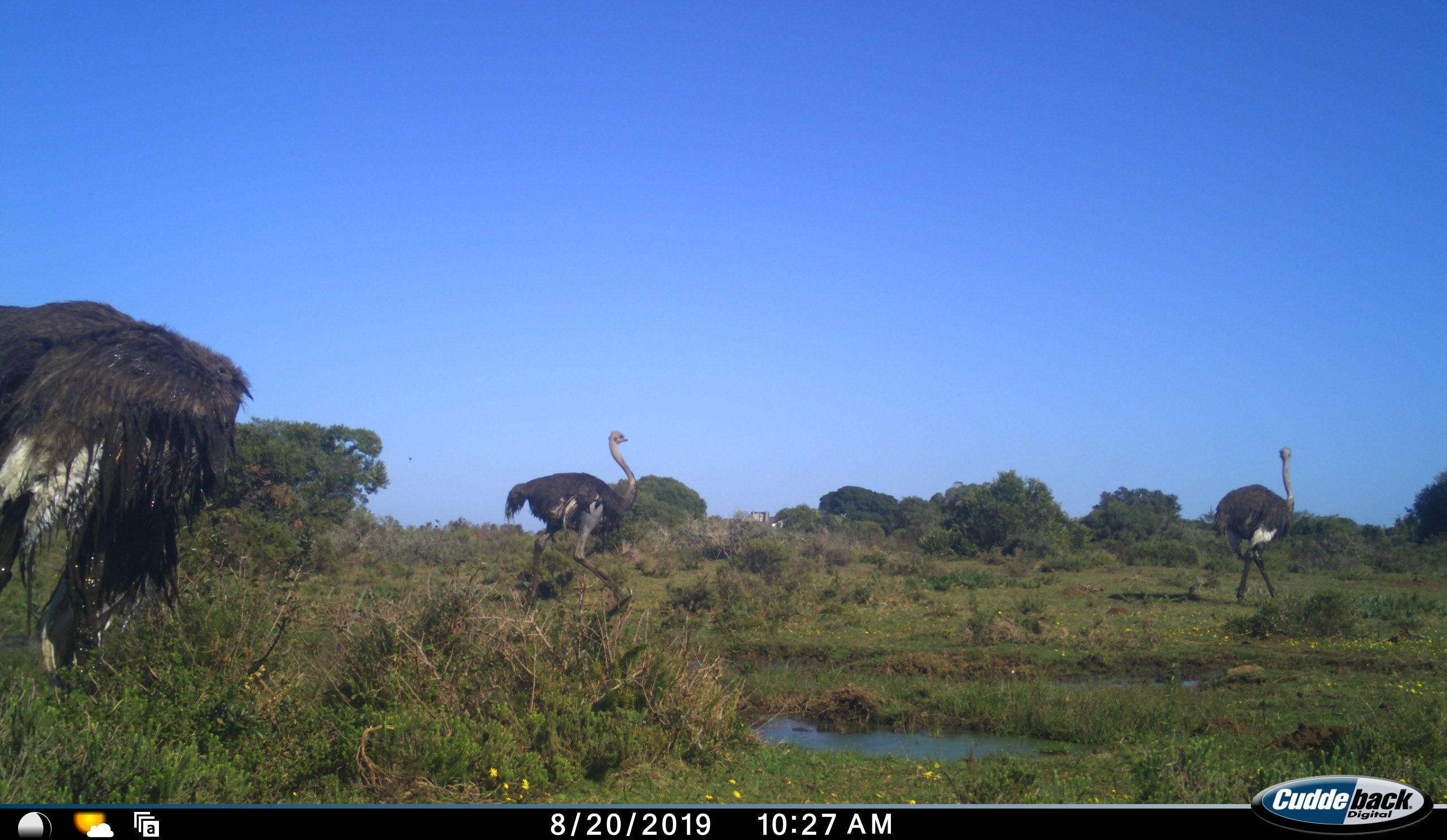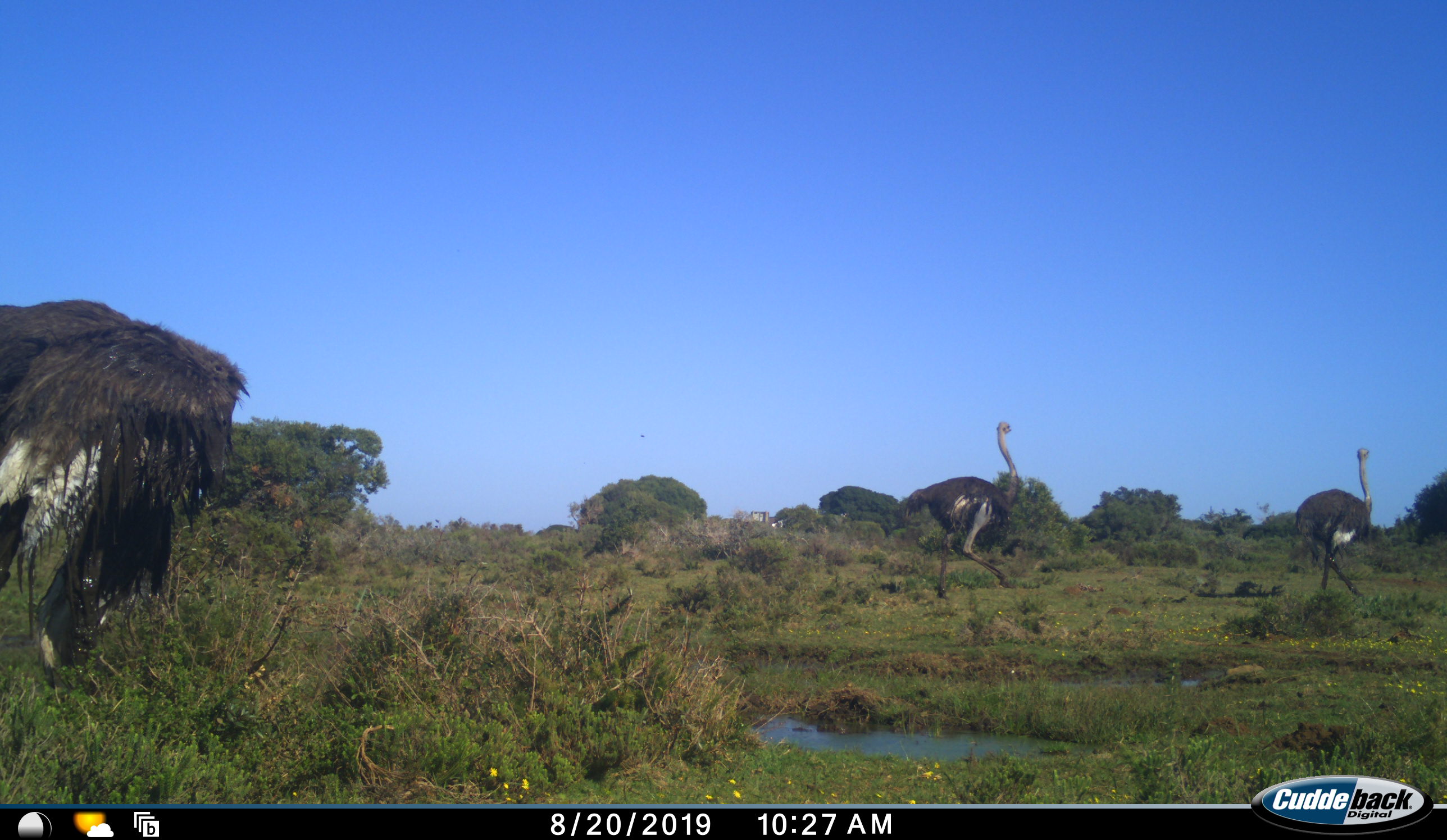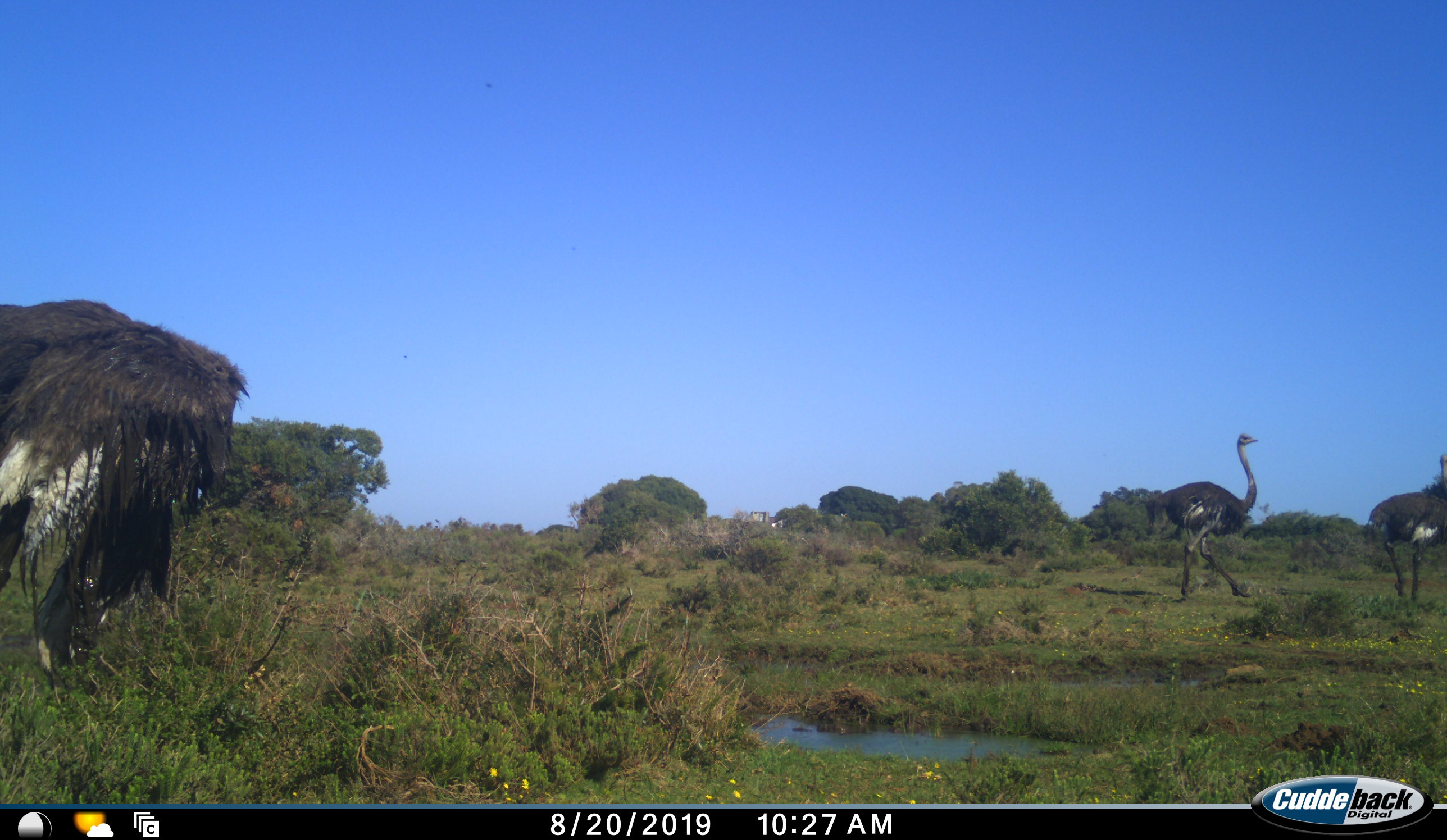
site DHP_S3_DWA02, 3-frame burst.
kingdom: Animalia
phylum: Chordata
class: Aves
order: Struthioniformes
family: Struthionidae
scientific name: Struthionidae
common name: ostrich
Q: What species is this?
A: Ostrich (Struthionidae).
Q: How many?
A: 3.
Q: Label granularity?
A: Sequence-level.